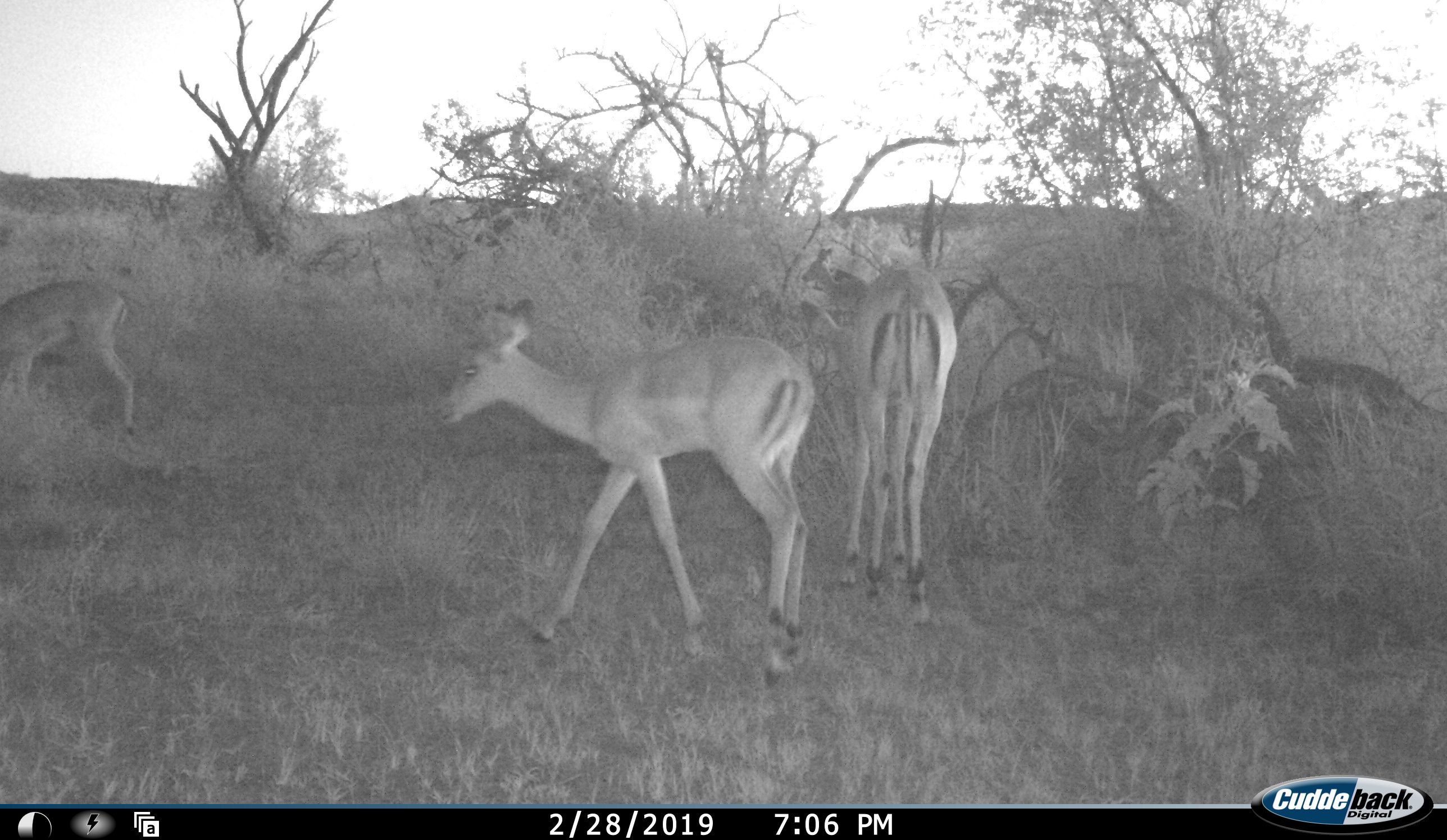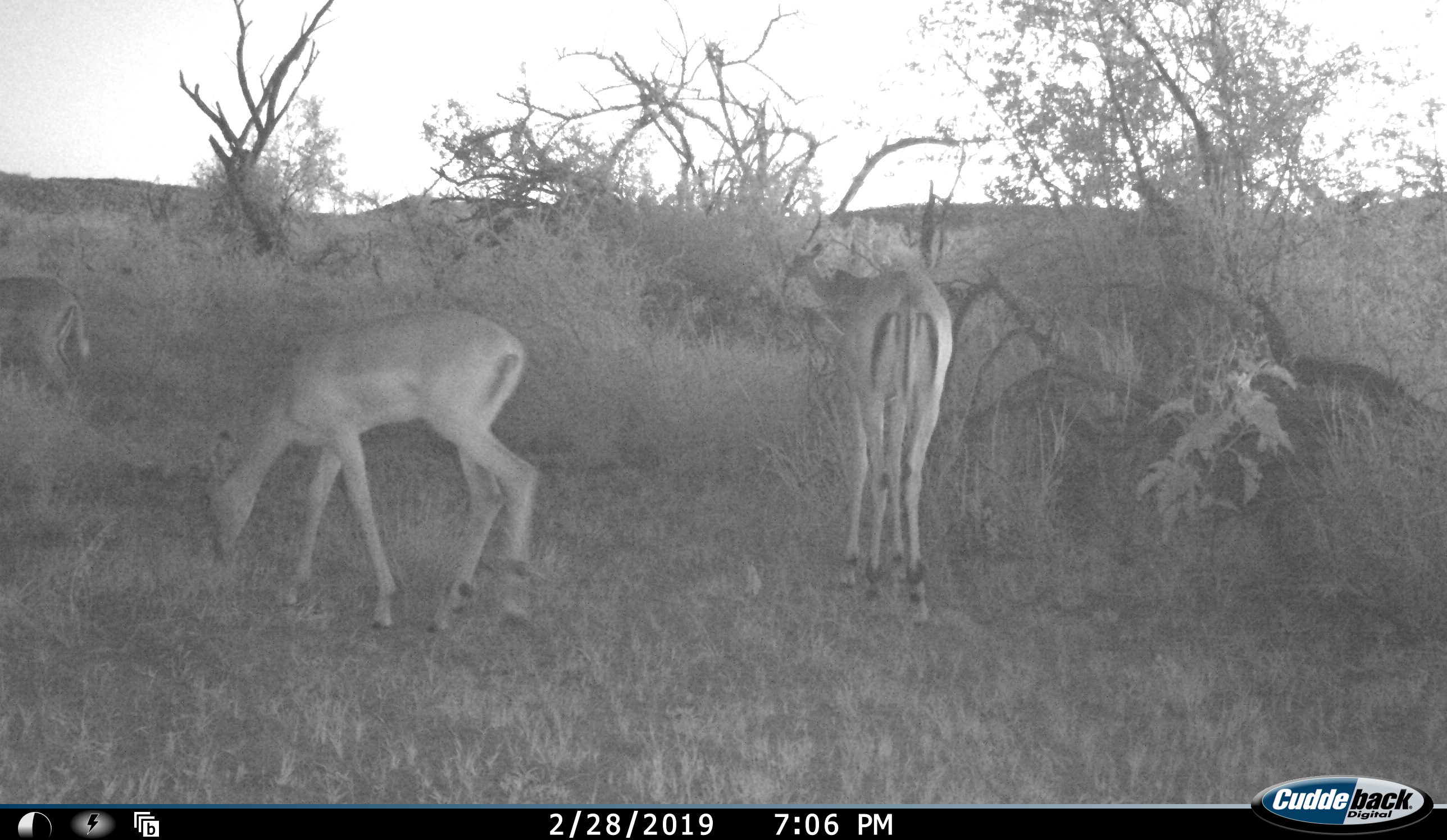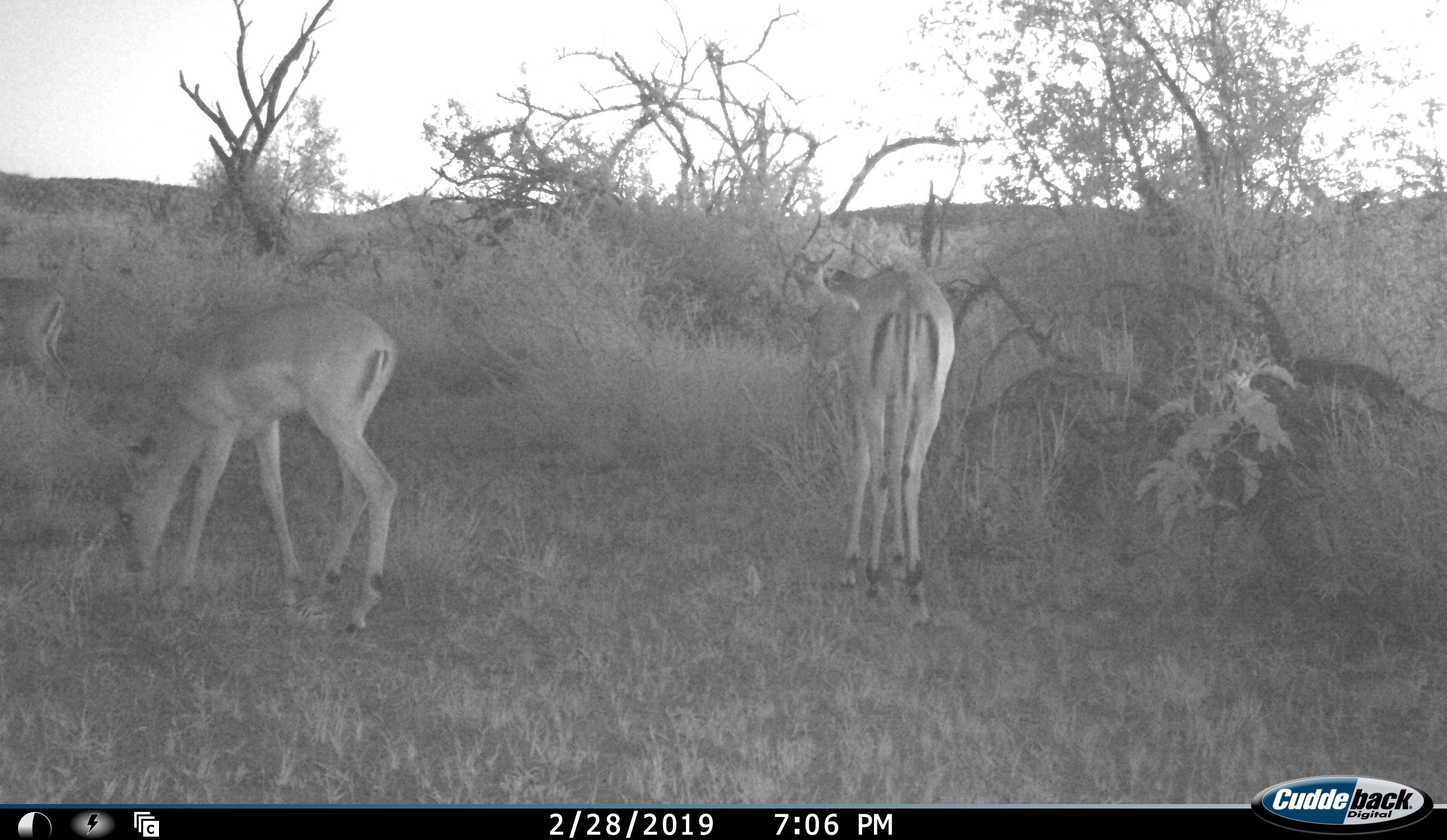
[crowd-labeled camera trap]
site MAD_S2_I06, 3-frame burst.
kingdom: Animalia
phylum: Chordata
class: Mammalia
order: Artiodactyla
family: Bovidae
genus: Aepyceros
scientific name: Aepyceros melampus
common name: impala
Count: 4.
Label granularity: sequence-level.